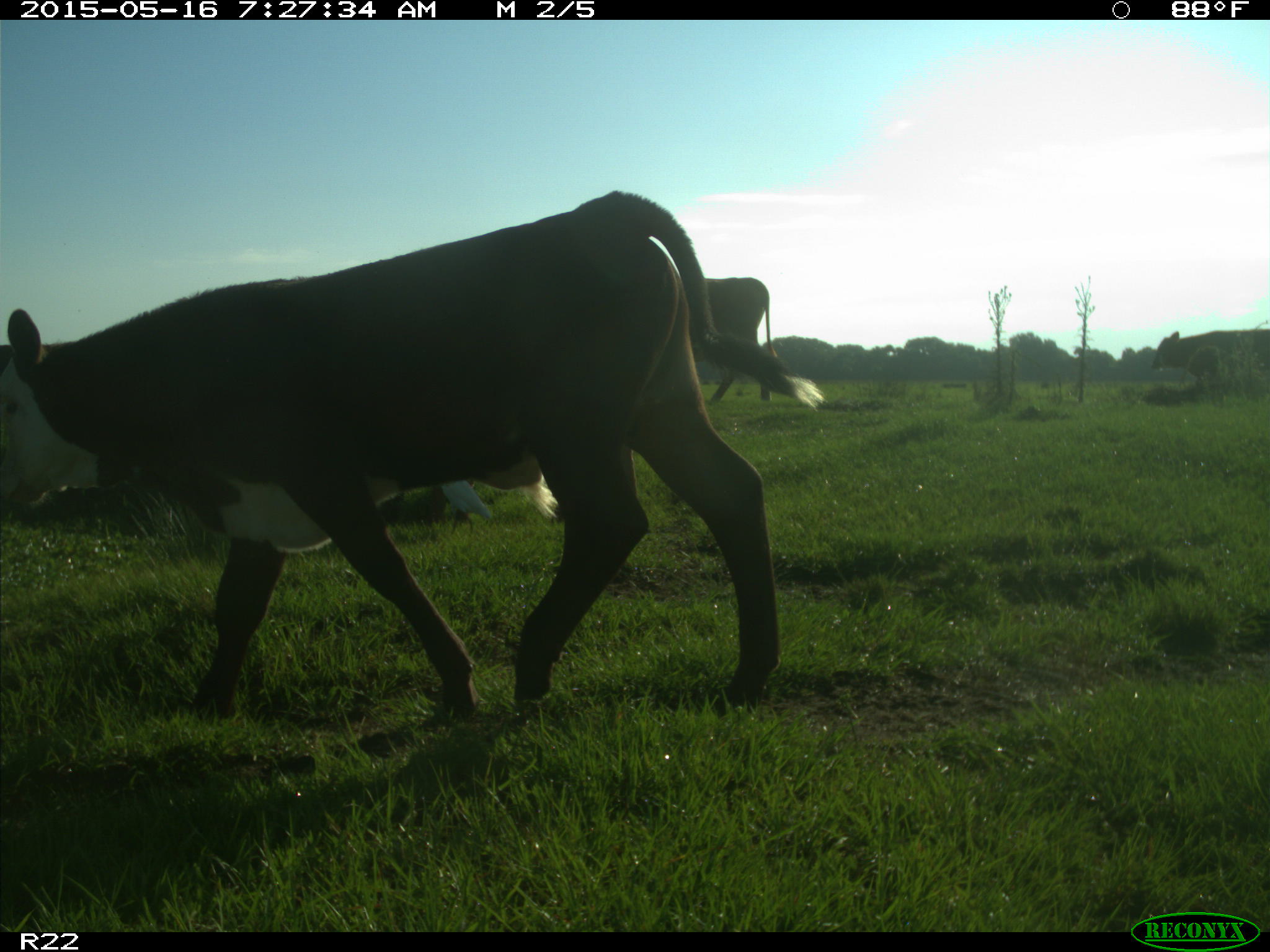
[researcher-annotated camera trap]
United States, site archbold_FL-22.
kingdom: Animalia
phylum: Chordata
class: Mammalia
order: Artiodactyla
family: Bovidae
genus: Bos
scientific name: Bos taurus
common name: domestic cow